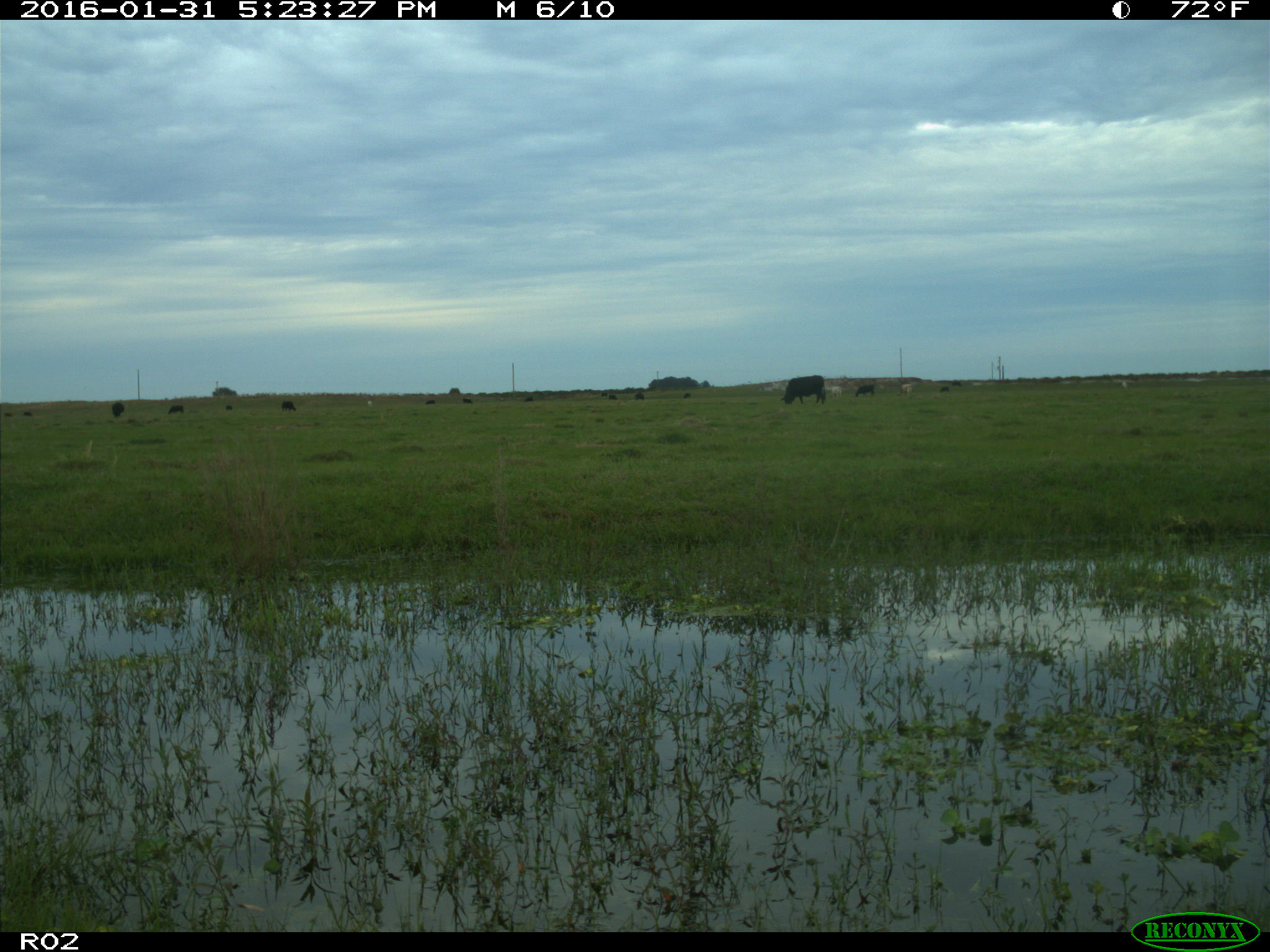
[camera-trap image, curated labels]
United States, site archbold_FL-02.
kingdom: Animalia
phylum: Chordata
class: Mammalia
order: Artiodactyla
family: Bovidae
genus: Bos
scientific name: Bos taurus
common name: domestic cow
Bos taurus (domestic cow).